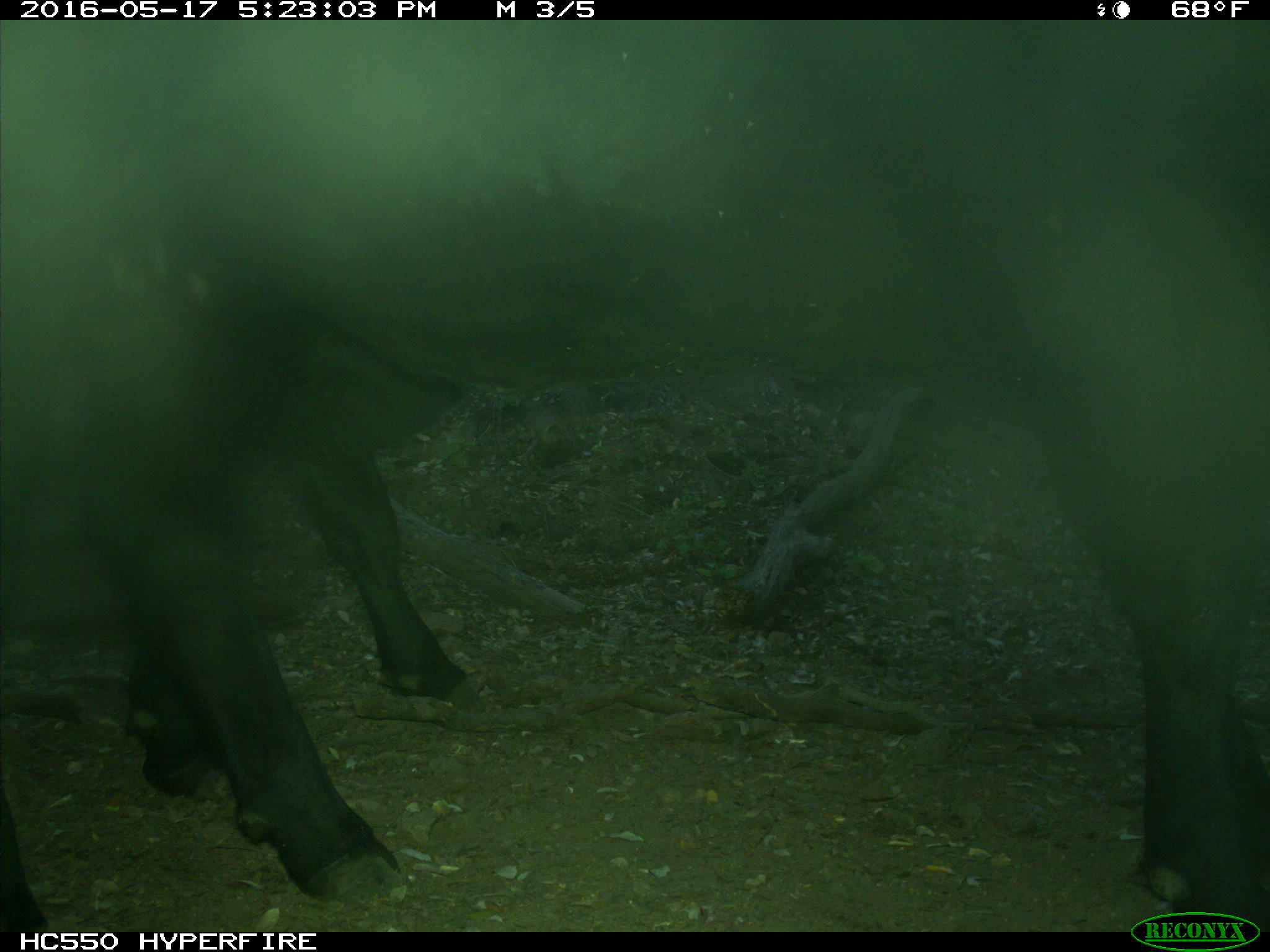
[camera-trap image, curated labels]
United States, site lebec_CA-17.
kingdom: Animalia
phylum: Chordata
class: Mammalia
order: Artiodactyla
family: Bovidae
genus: Bos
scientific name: Bos taurus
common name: domestic cow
Bos taurus (domestic cow).